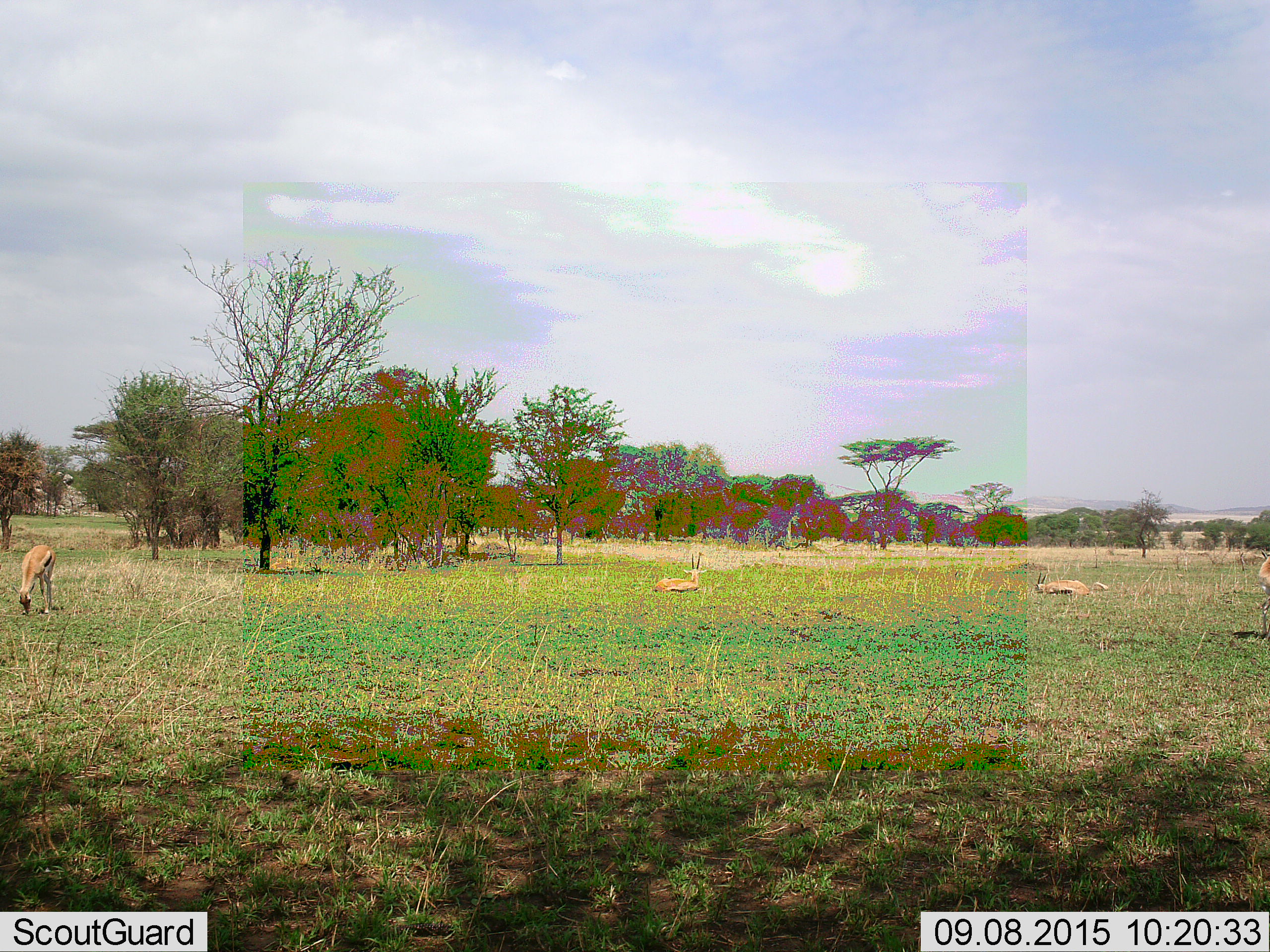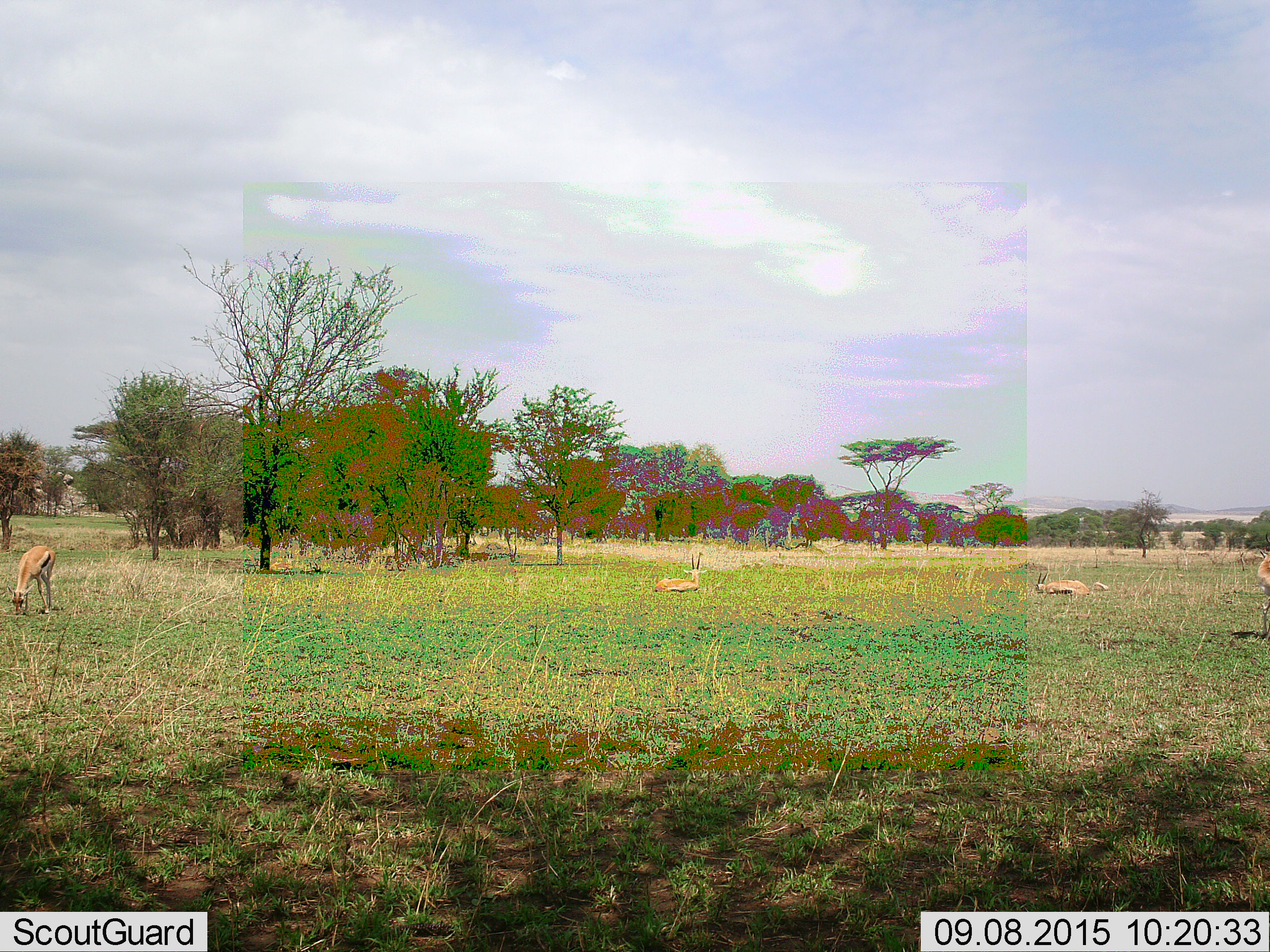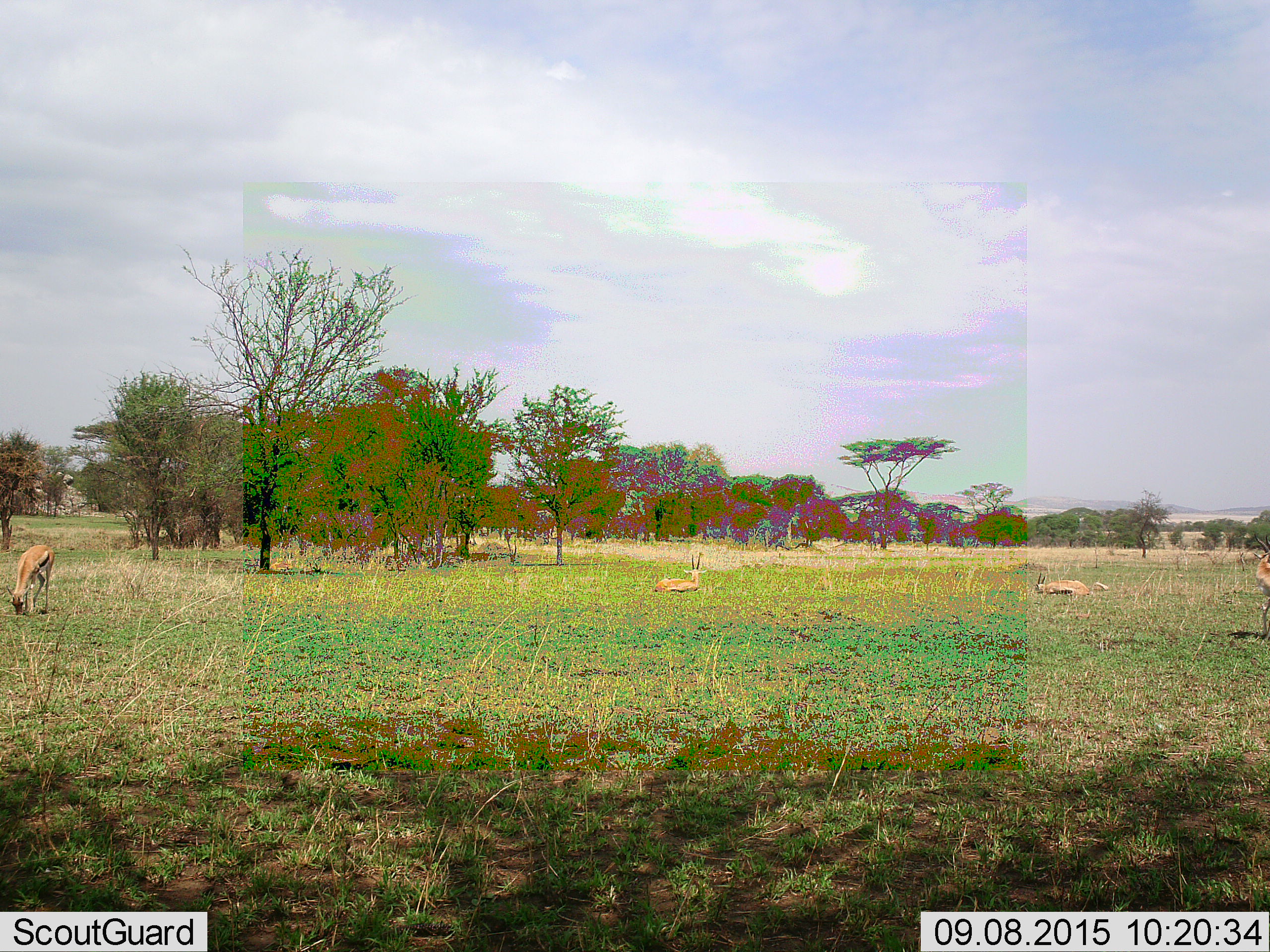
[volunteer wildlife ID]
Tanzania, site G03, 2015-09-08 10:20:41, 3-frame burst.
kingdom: Animalia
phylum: Chordata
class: Mammalia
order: Artiodactyla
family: Bovidae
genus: Eudorcas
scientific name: Eudorcas thomsonii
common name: thomson's gazelle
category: gazellethomsons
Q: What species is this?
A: Gazellethomsons (thomson's gazelle) (Eudorcas thomsonii).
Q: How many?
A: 4.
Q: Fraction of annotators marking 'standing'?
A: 62%.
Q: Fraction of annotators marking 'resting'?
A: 88%.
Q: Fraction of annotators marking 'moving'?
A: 25%.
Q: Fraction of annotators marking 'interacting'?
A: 0%.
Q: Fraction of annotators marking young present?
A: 6%.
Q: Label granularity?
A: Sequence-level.